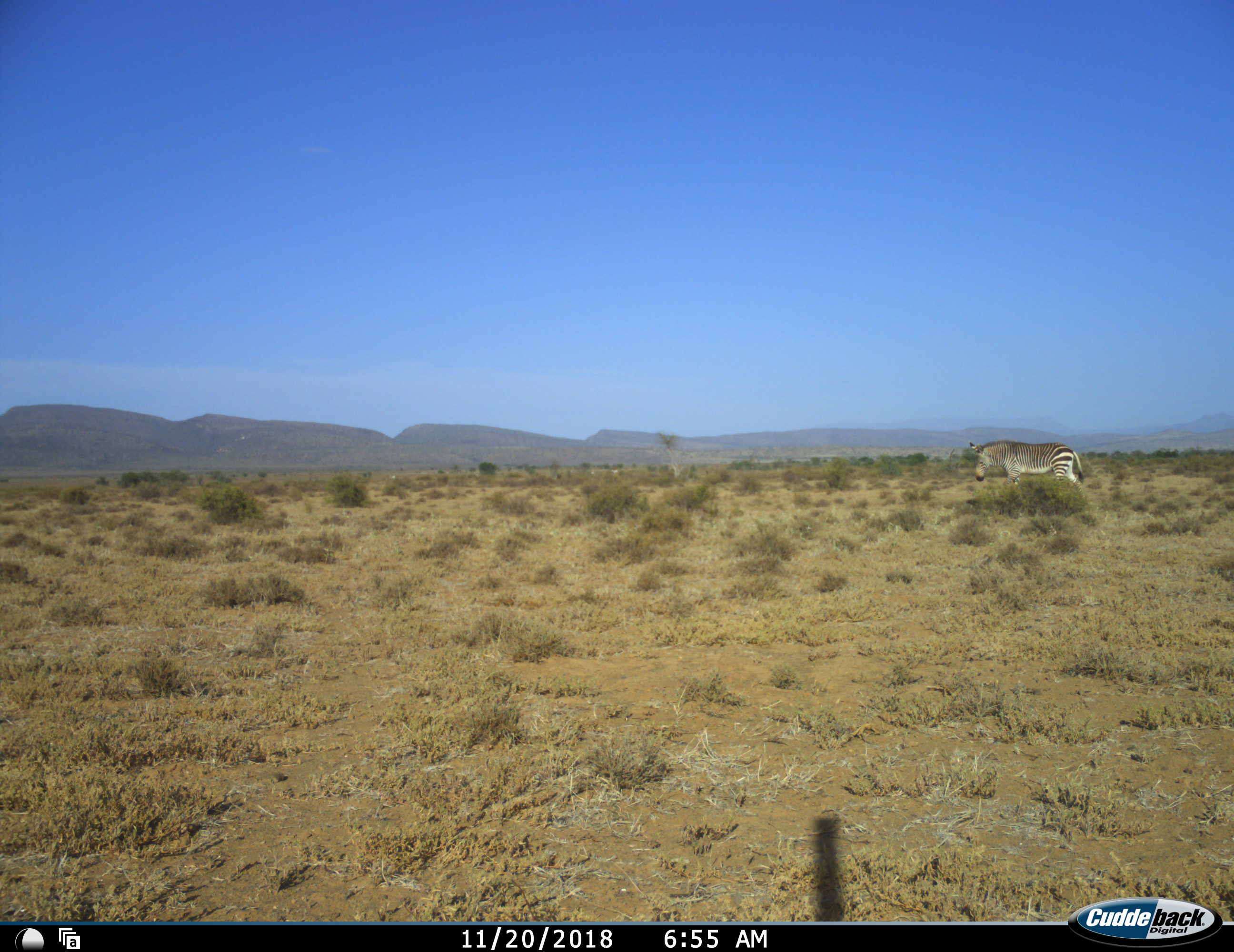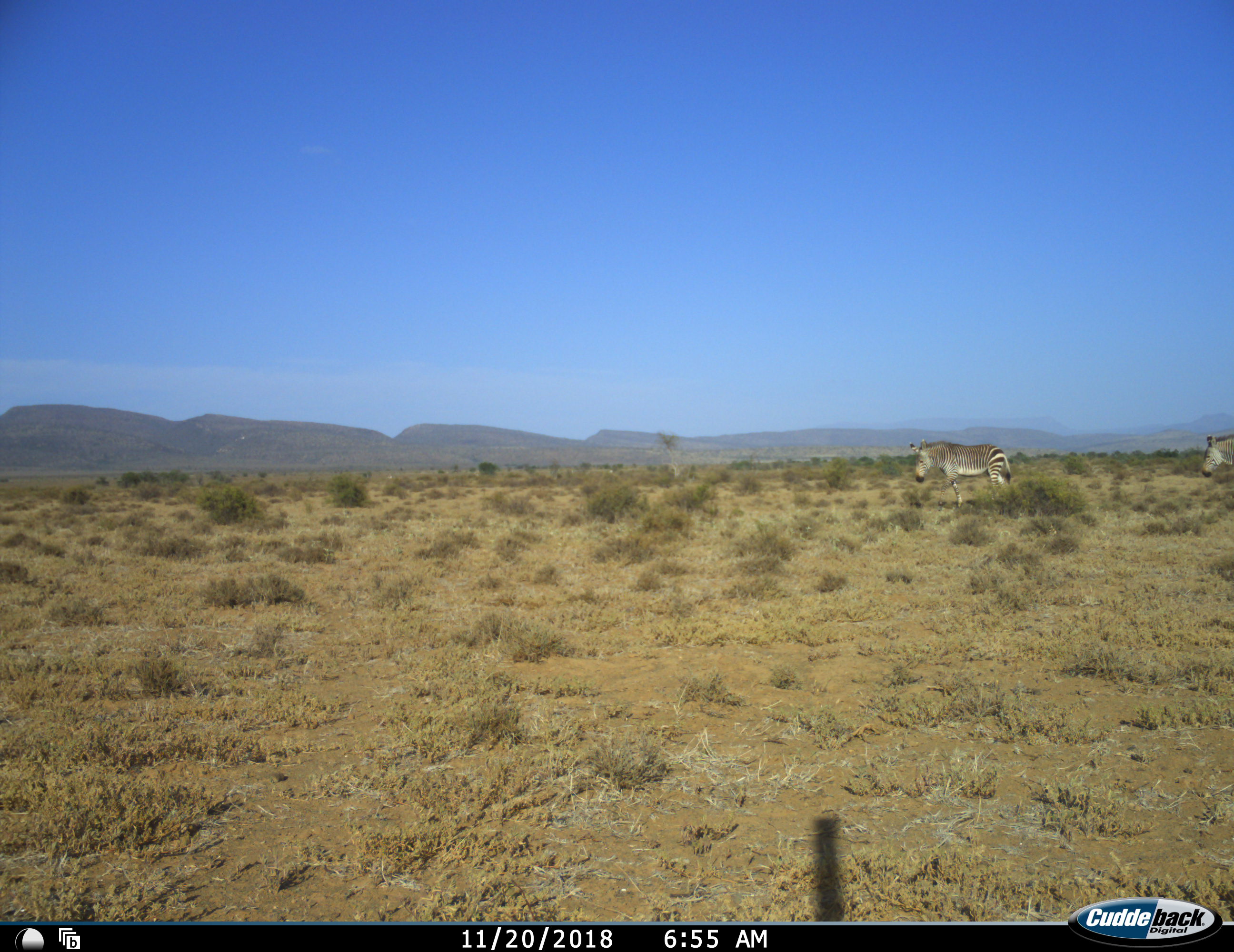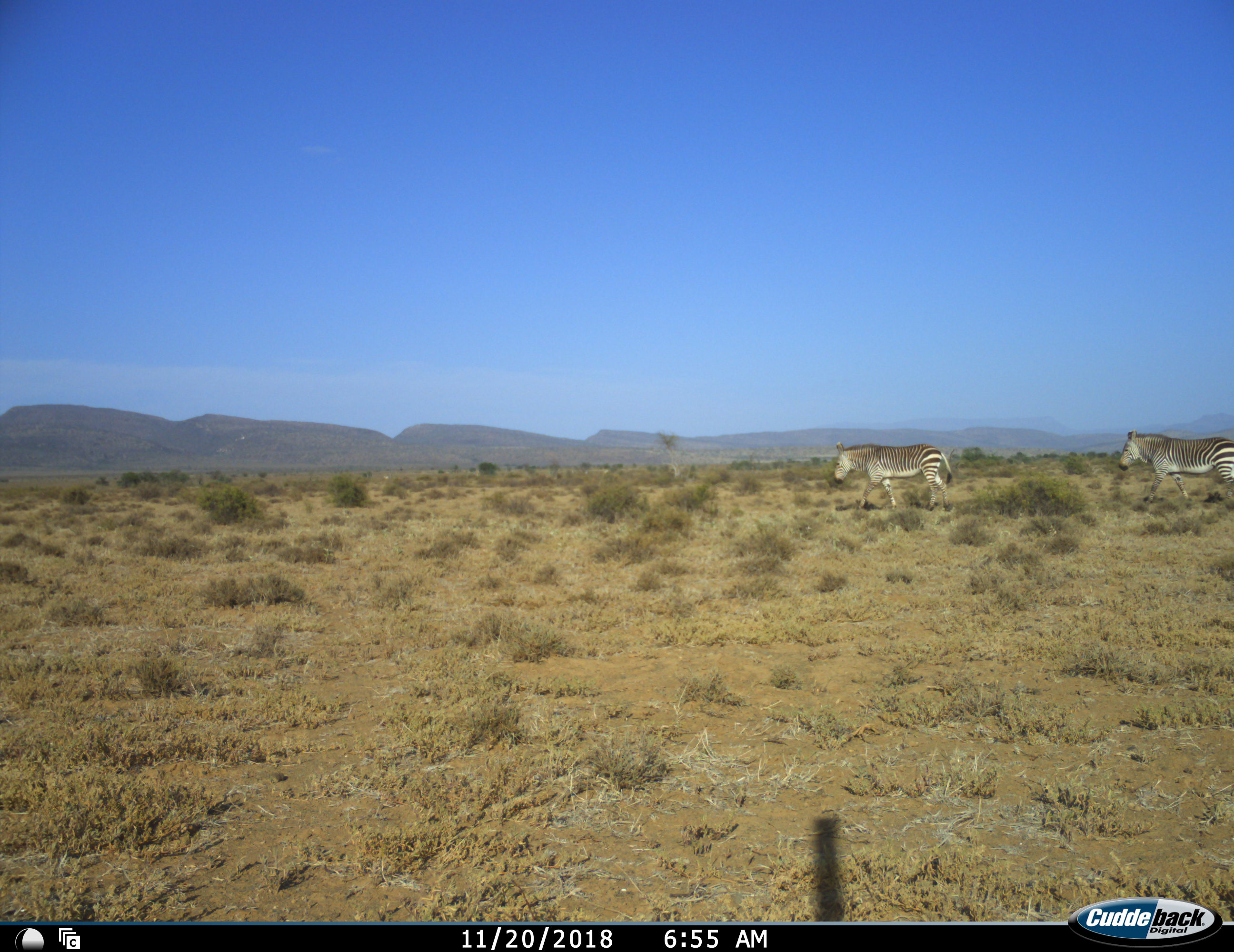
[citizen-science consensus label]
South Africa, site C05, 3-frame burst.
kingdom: Animalia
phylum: Chordata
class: Mammalia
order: Perissodactyla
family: Equidae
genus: Equus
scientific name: Equus zebra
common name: mountain zebra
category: zebramountain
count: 2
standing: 10%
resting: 0%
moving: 90%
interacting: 0%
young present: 0%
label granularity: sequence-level